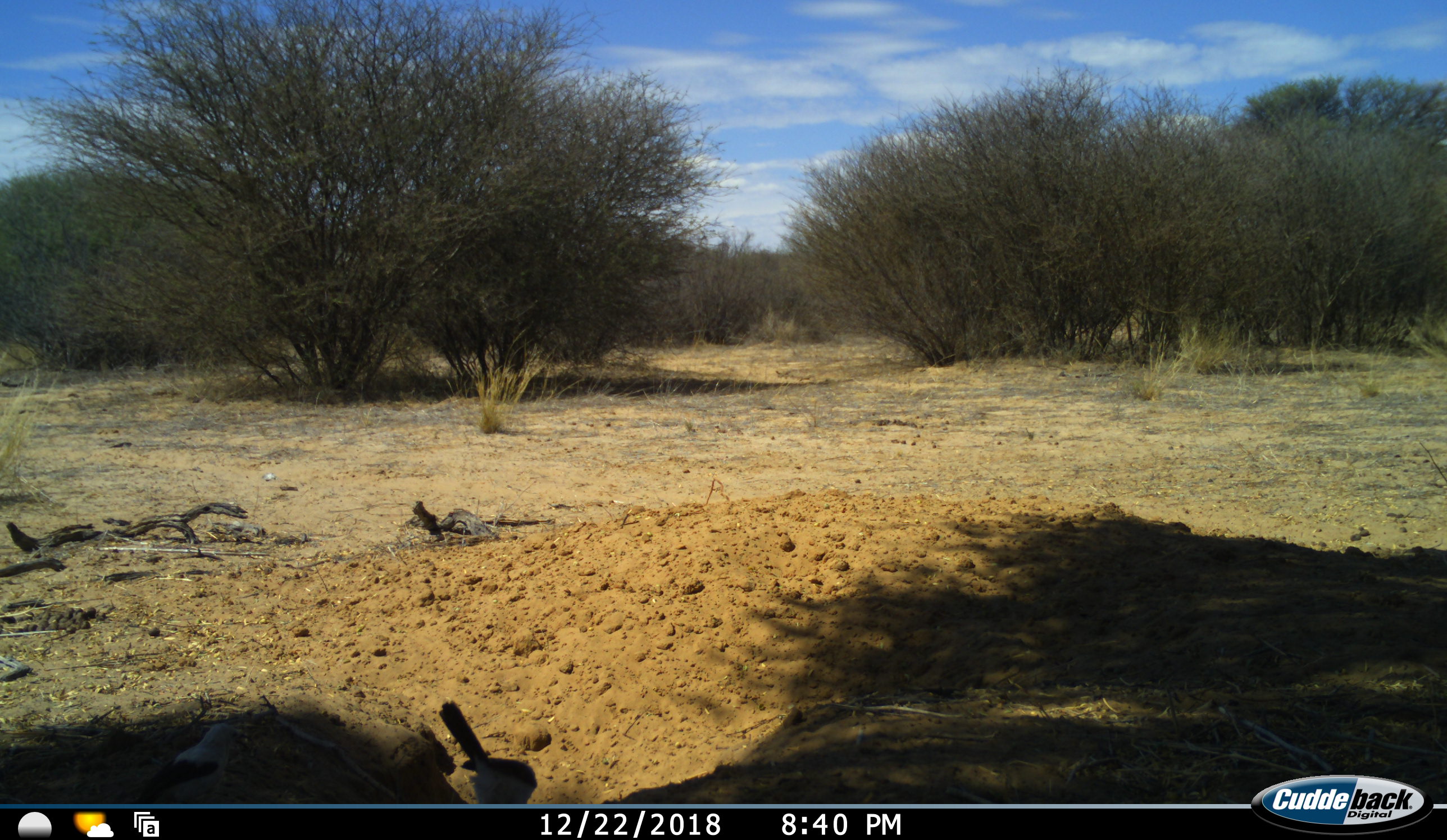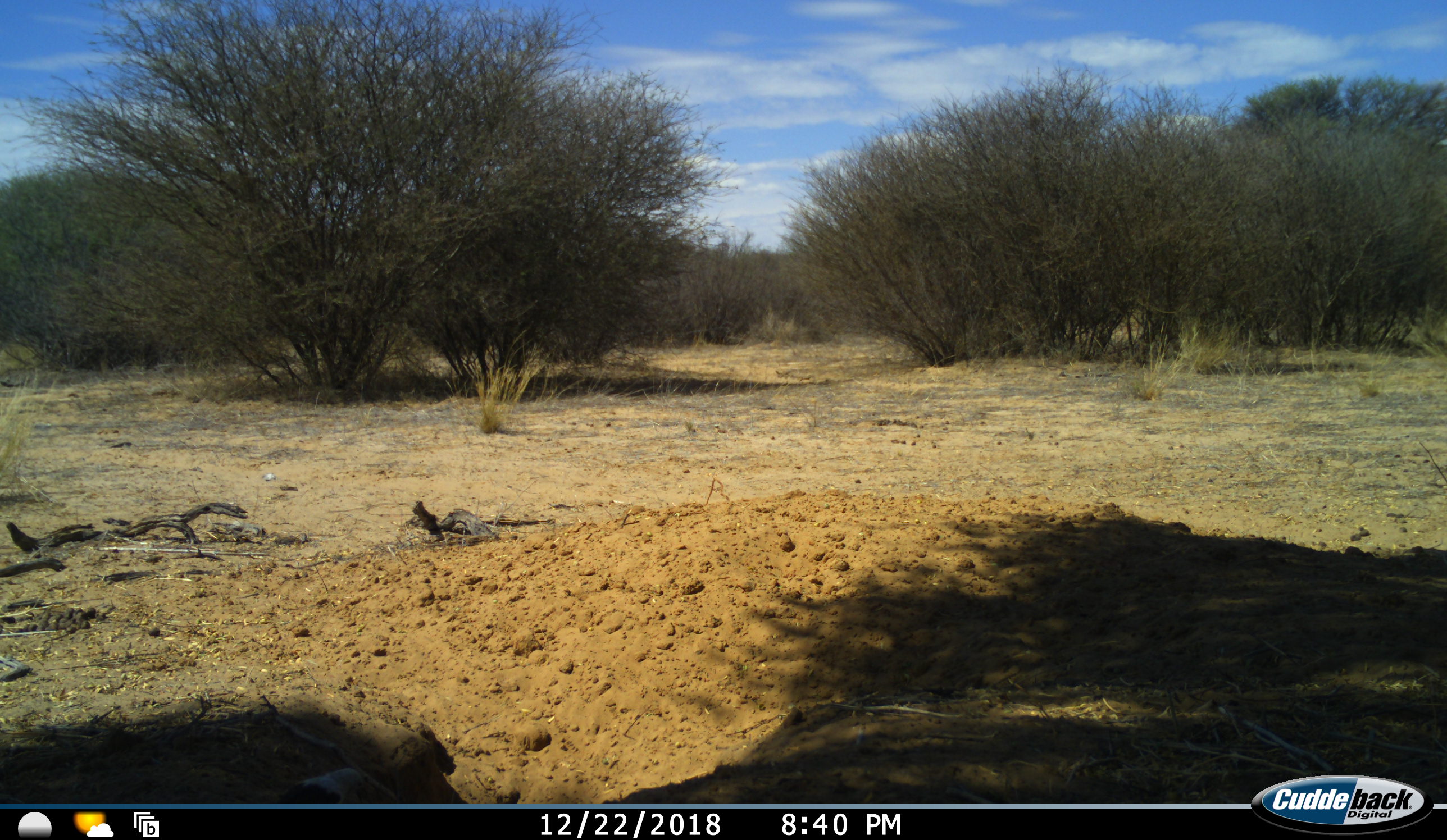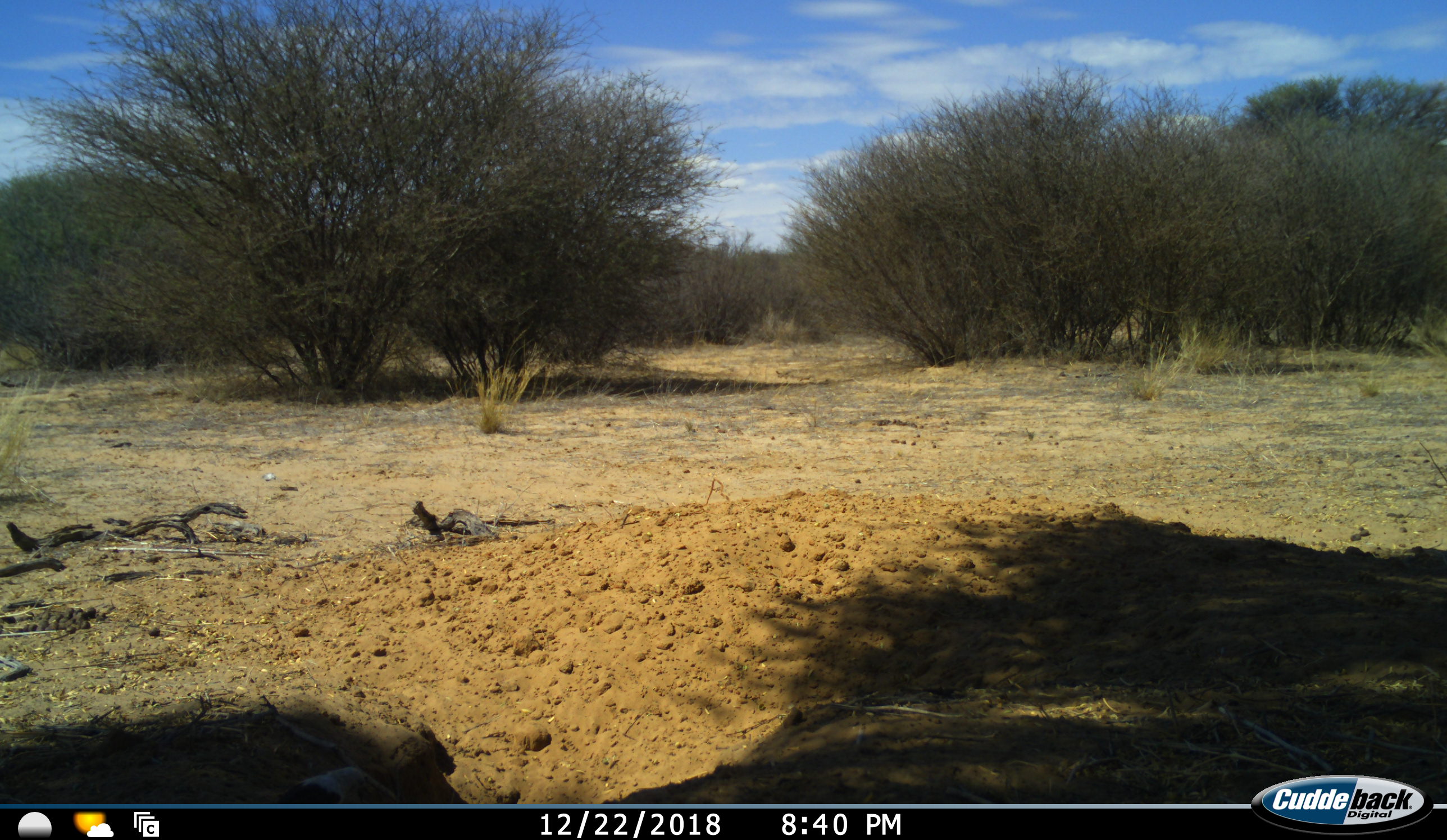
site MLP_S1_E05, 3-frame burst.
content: unidentified animal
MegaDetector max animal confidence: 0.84